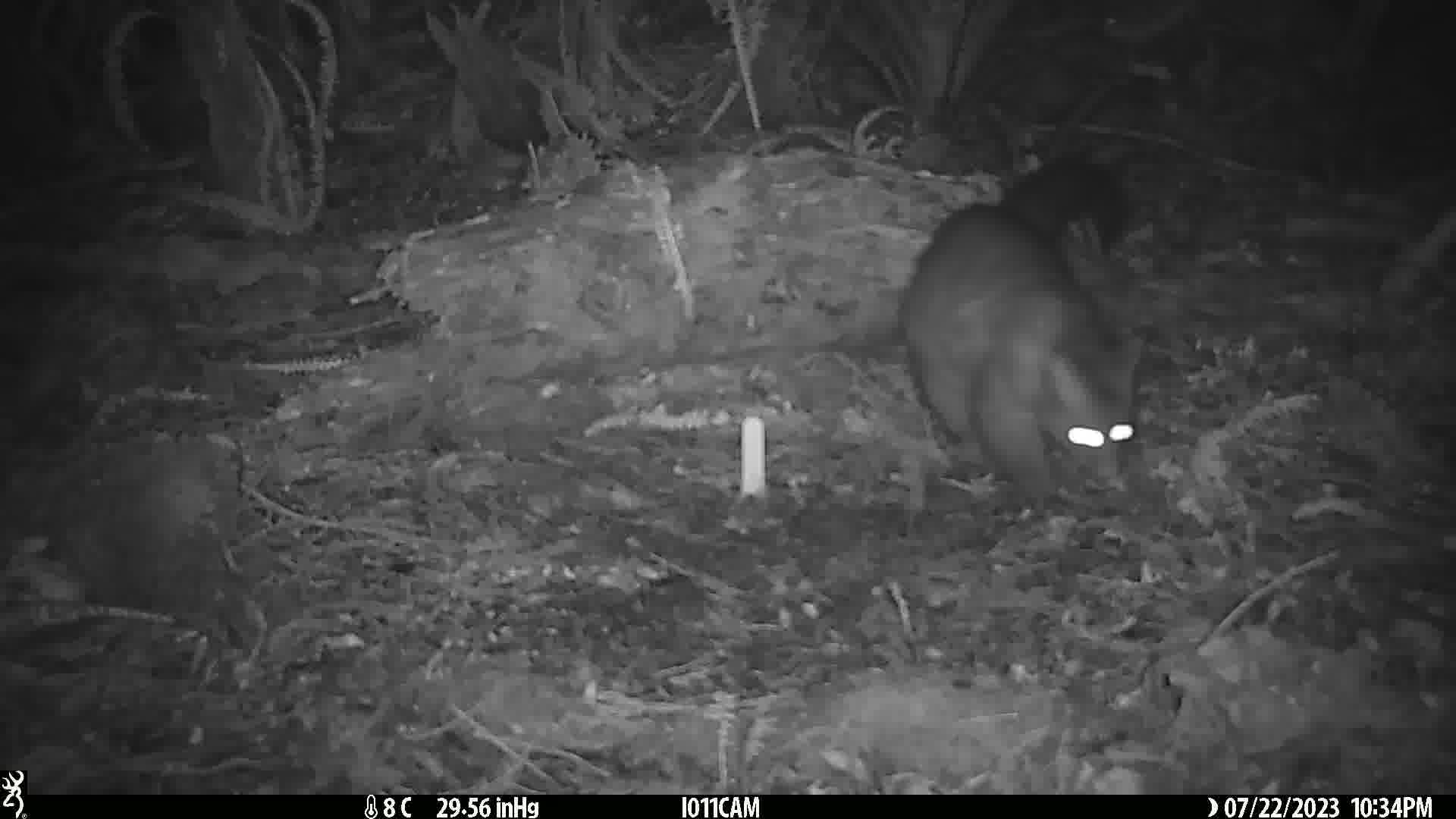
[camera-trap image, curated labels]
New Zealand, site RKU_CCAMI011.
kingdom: Animalia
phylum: Chordata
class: Mammalia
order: Diprotodontia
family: Phalangeridae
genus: Trichosurus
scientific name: Trichosurus vulpecula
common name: common brushtail possum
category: possum